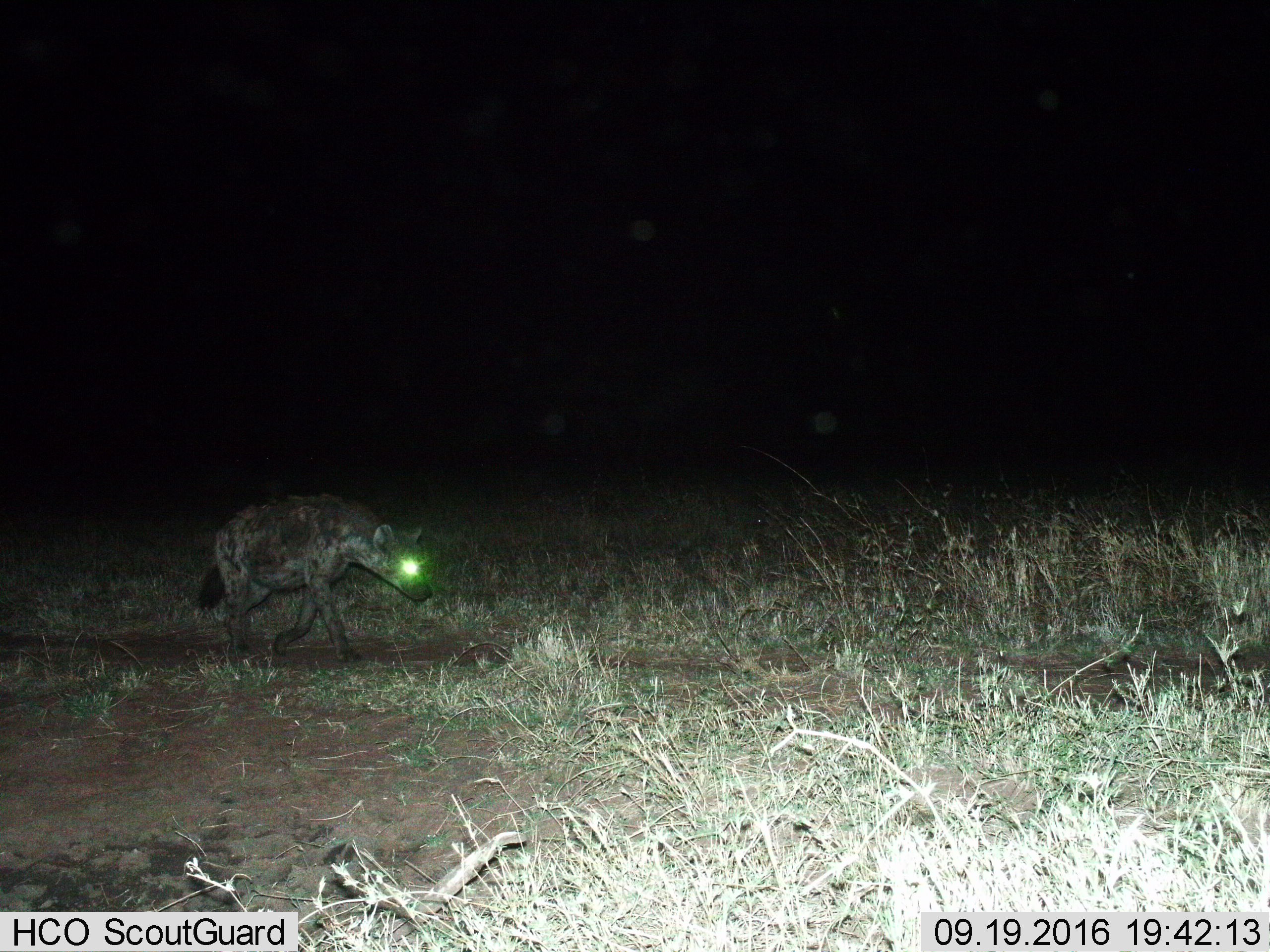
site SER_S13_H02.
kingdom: Animalia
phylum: Chordata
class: Mammalia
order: Carnivora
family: Hyaenidae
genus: Crocuta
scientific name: Crocuta crocuta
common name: spotted hyena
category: hyenaspotted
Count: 1.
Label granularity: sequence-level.